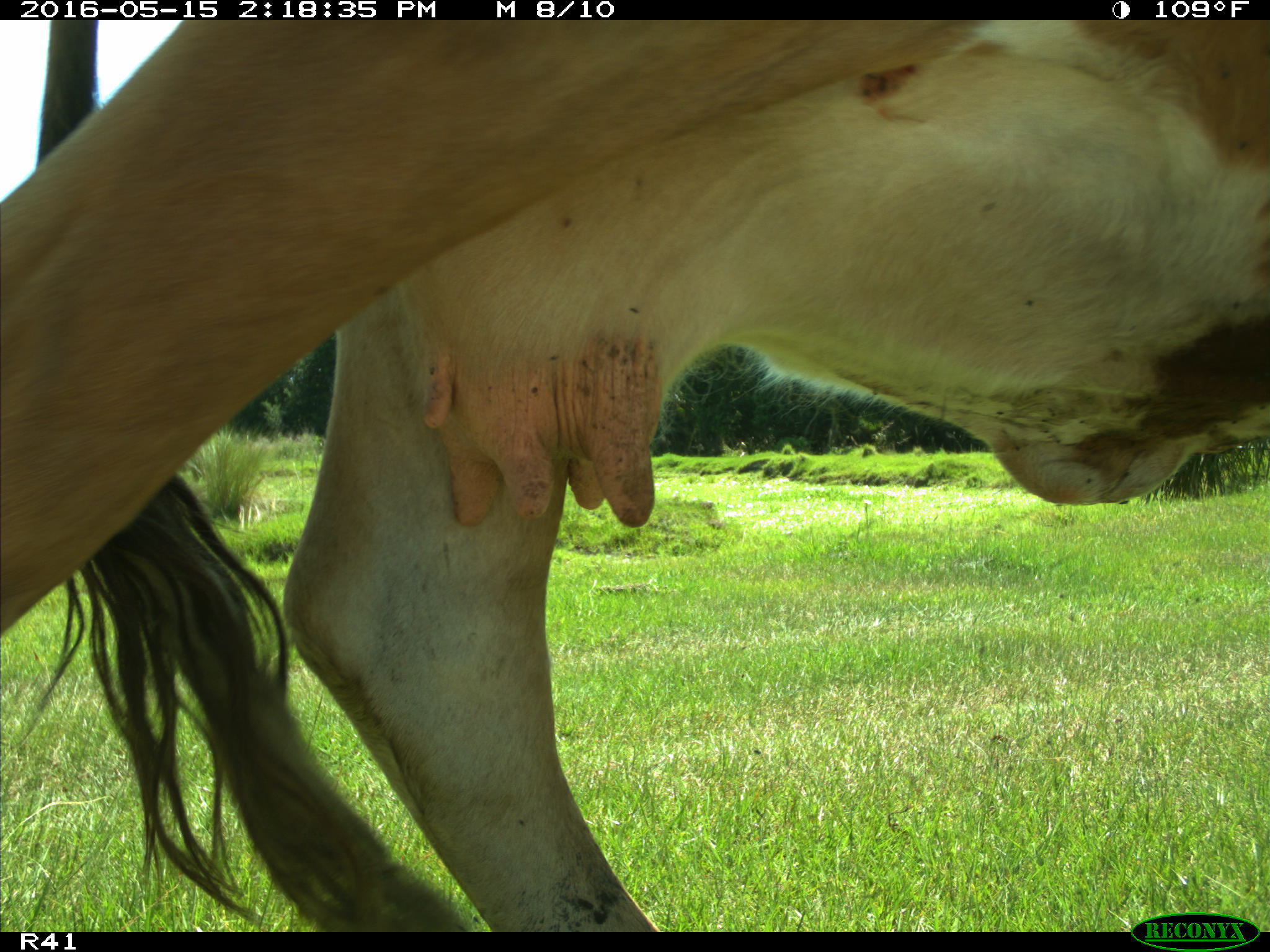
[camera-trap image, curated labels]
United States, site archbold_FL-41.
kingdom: Animalia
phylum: Chordata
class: Mammalia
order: Artiodactyla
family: Bovidae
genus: Bos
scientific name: Bos taurus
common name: domestic cow